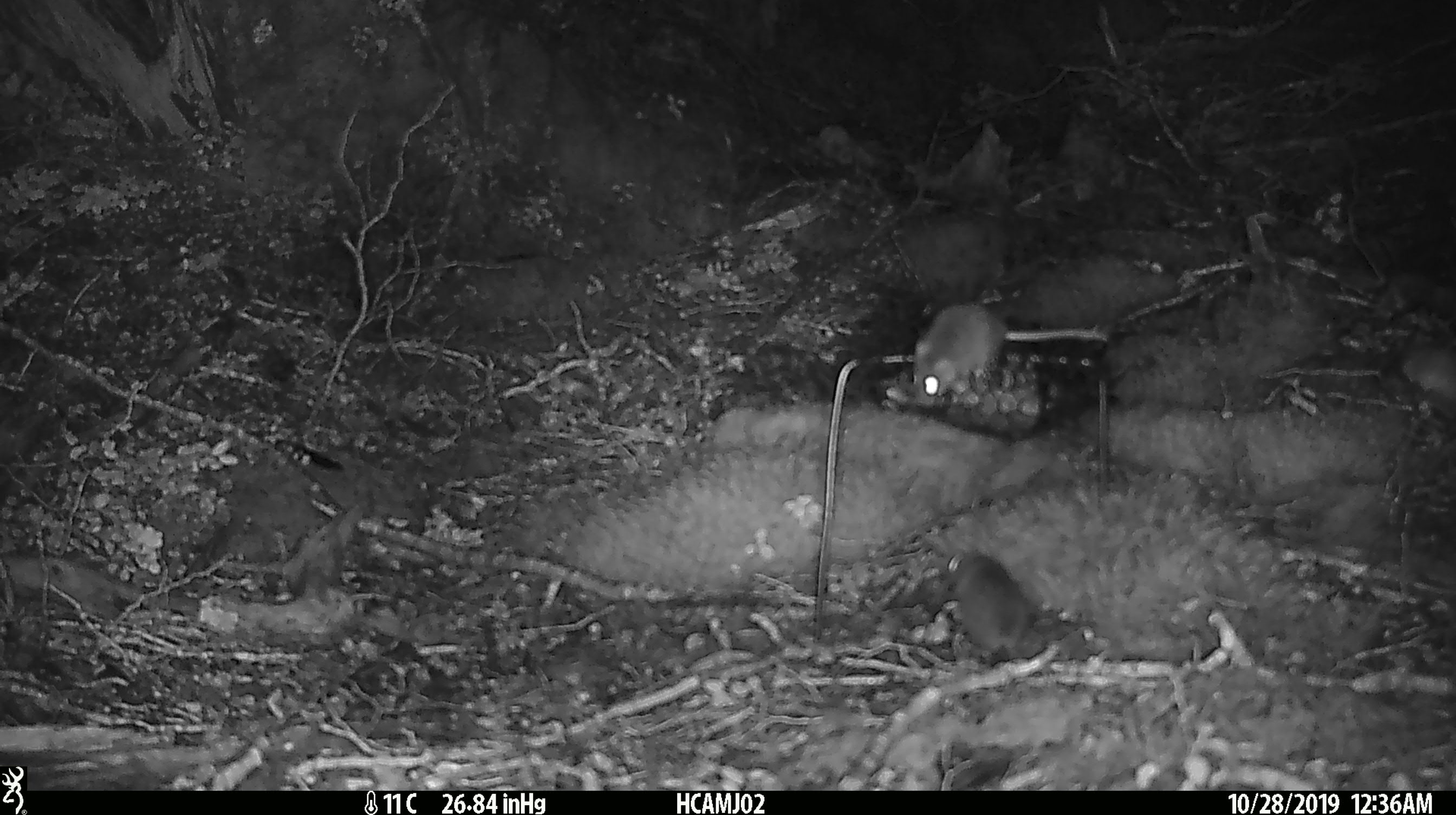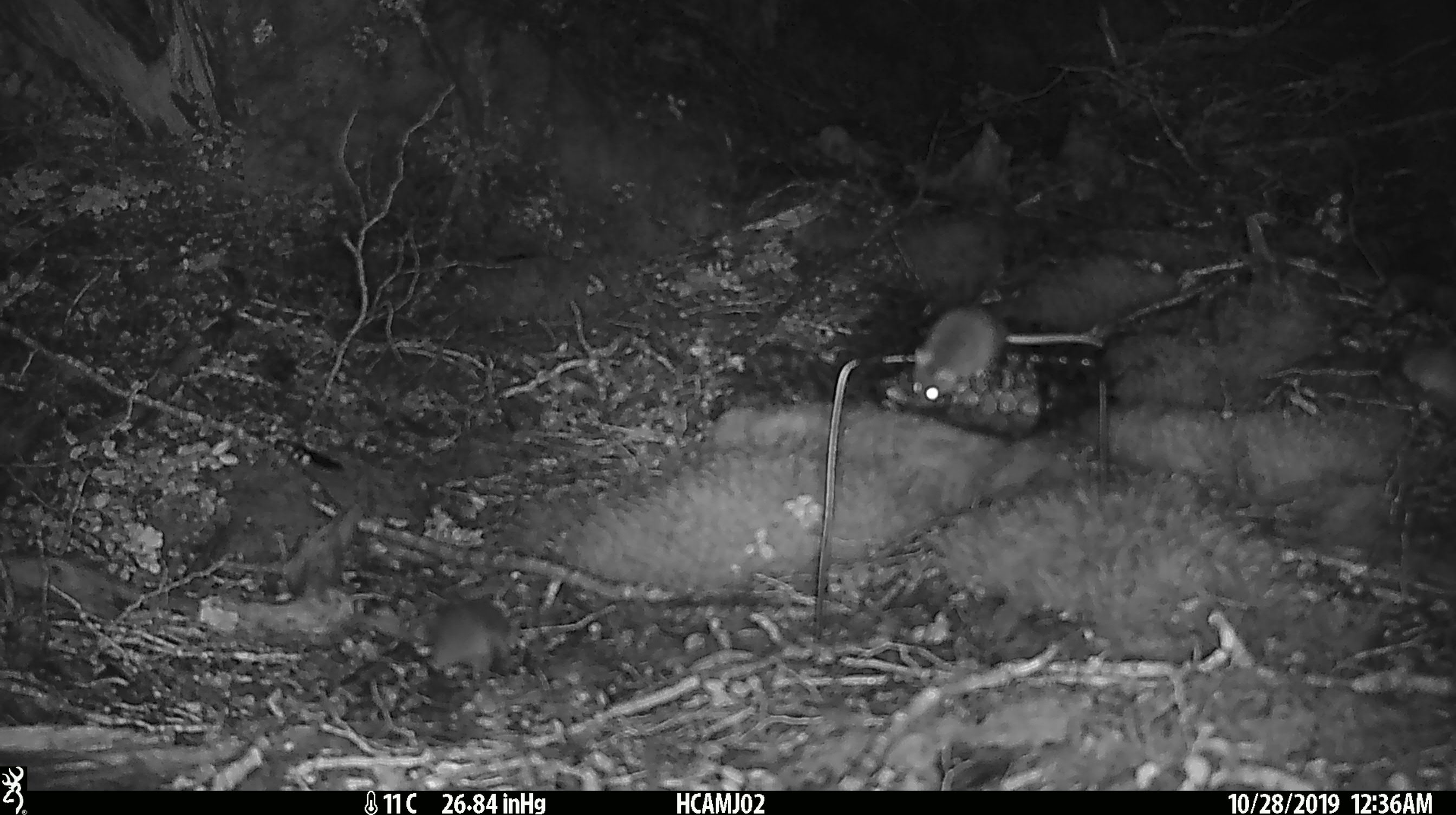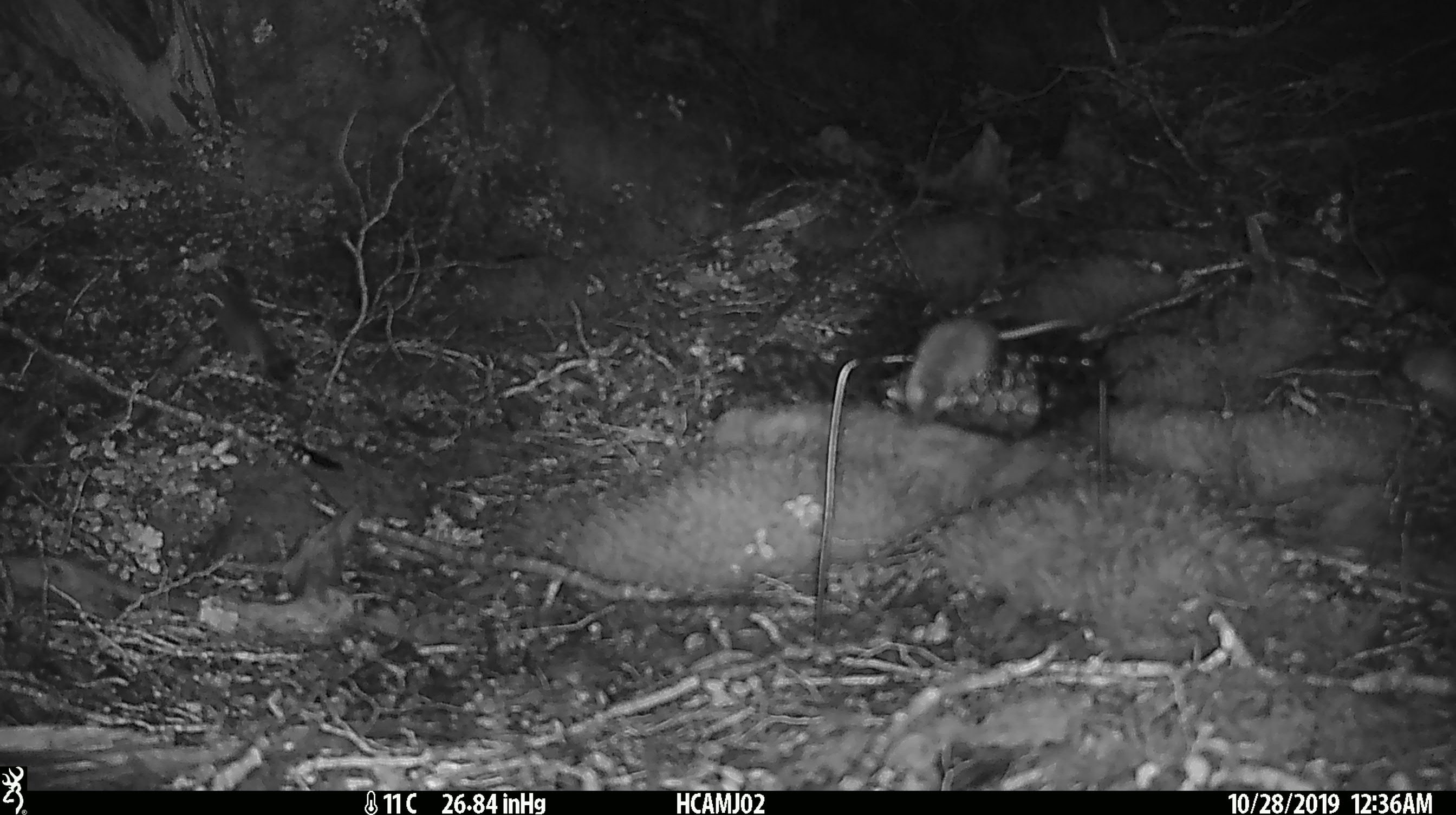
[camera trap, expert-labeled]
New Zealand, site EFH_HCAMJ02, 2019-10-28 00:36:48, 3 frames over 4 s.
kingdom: Animalia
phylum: Chordata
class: Mammalia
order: Rodentia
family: Muridae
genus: Mus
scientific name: Mus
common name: mouse